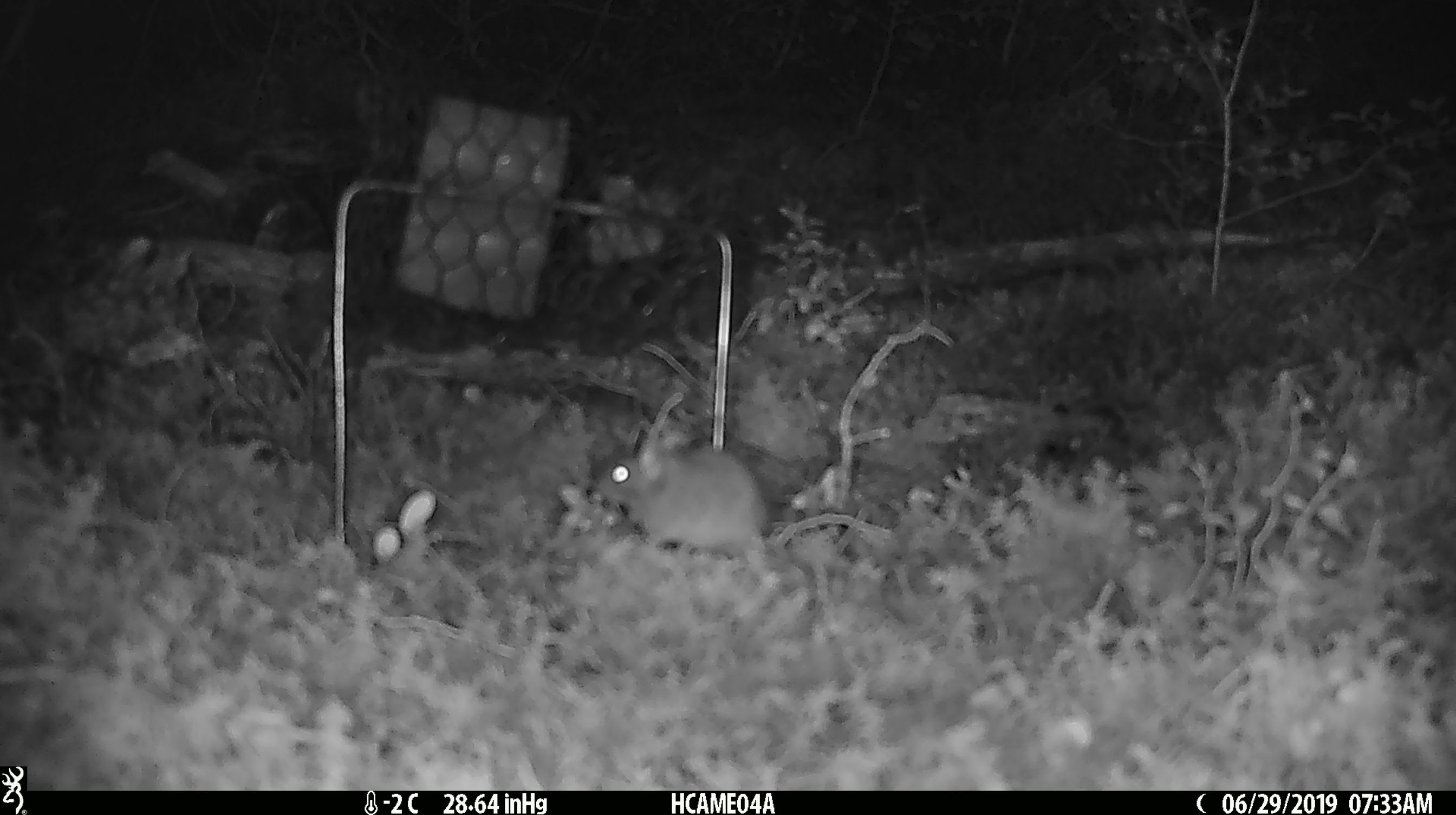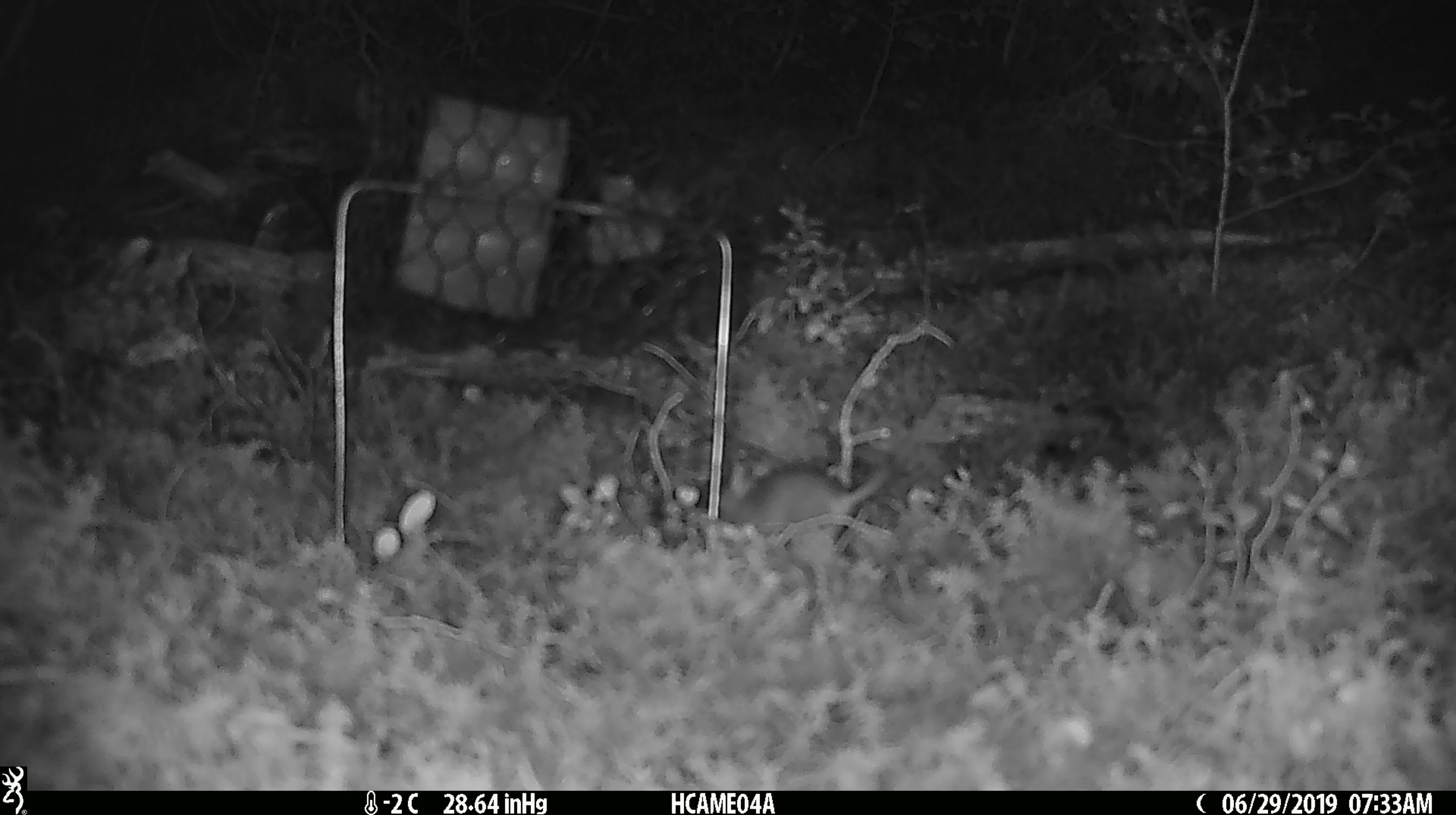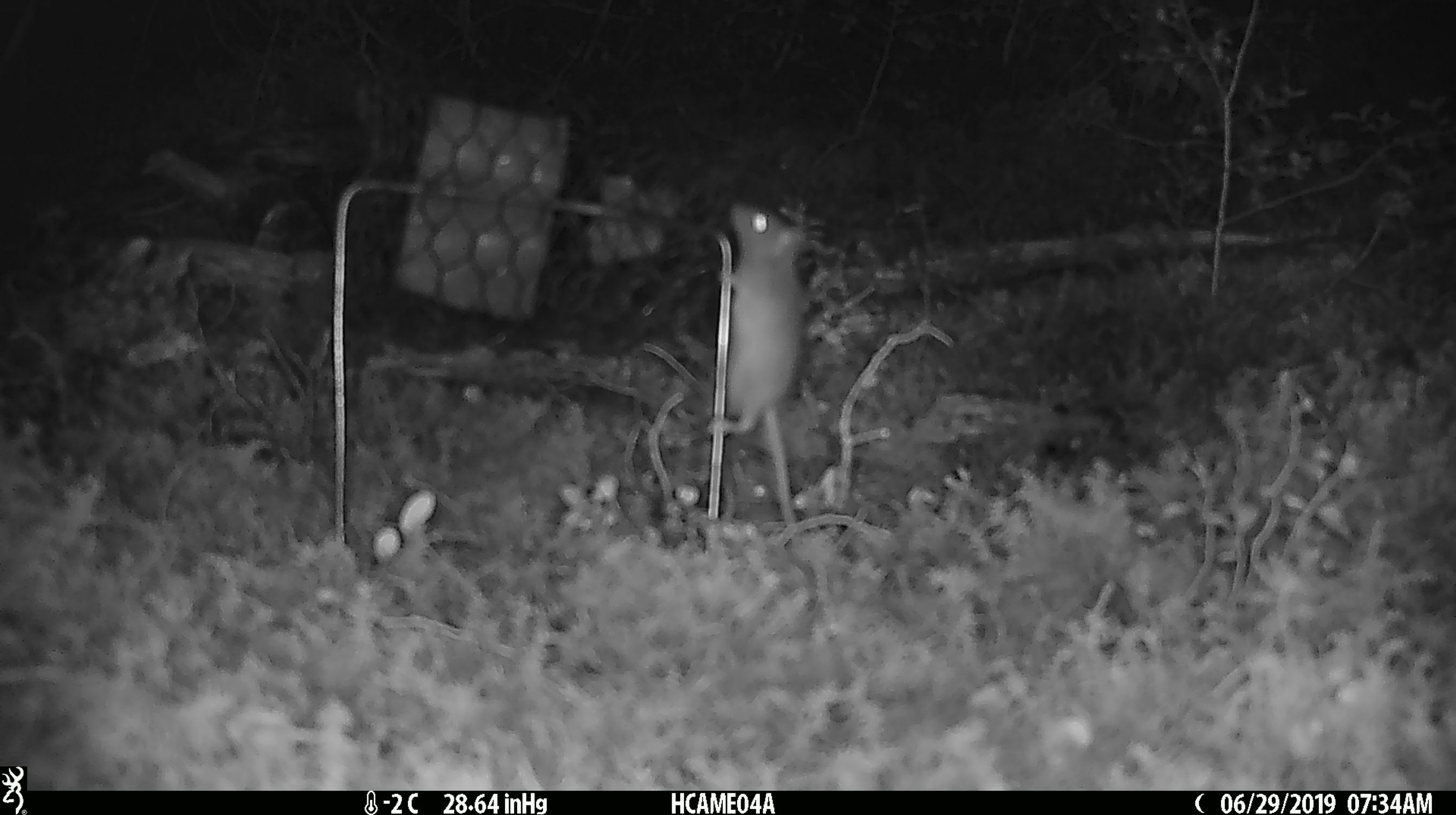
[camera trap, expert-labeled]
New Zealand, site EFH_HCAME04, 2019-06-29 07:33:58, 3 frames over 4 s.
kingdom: Animalia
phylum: Chordata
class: Mammalia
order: Rodentia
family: Muridae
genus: Mus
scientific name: Mus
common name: mouse